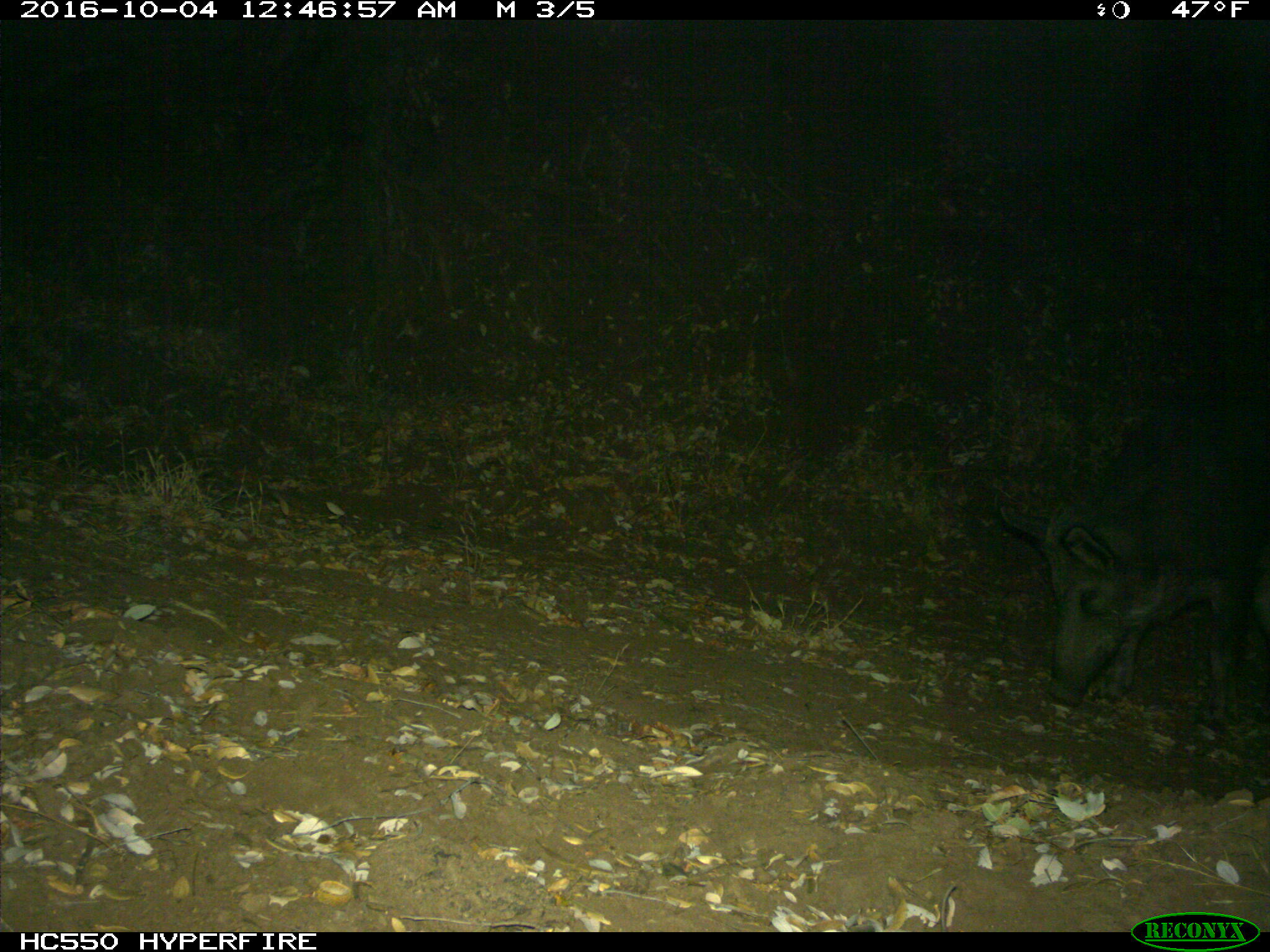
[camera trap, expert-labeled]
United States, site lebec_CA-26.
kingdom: Animalia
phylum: Chordata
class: Mammalia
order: Artiodactyla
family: Suidae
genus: Sus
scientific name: Sus scrofa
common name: wild boar